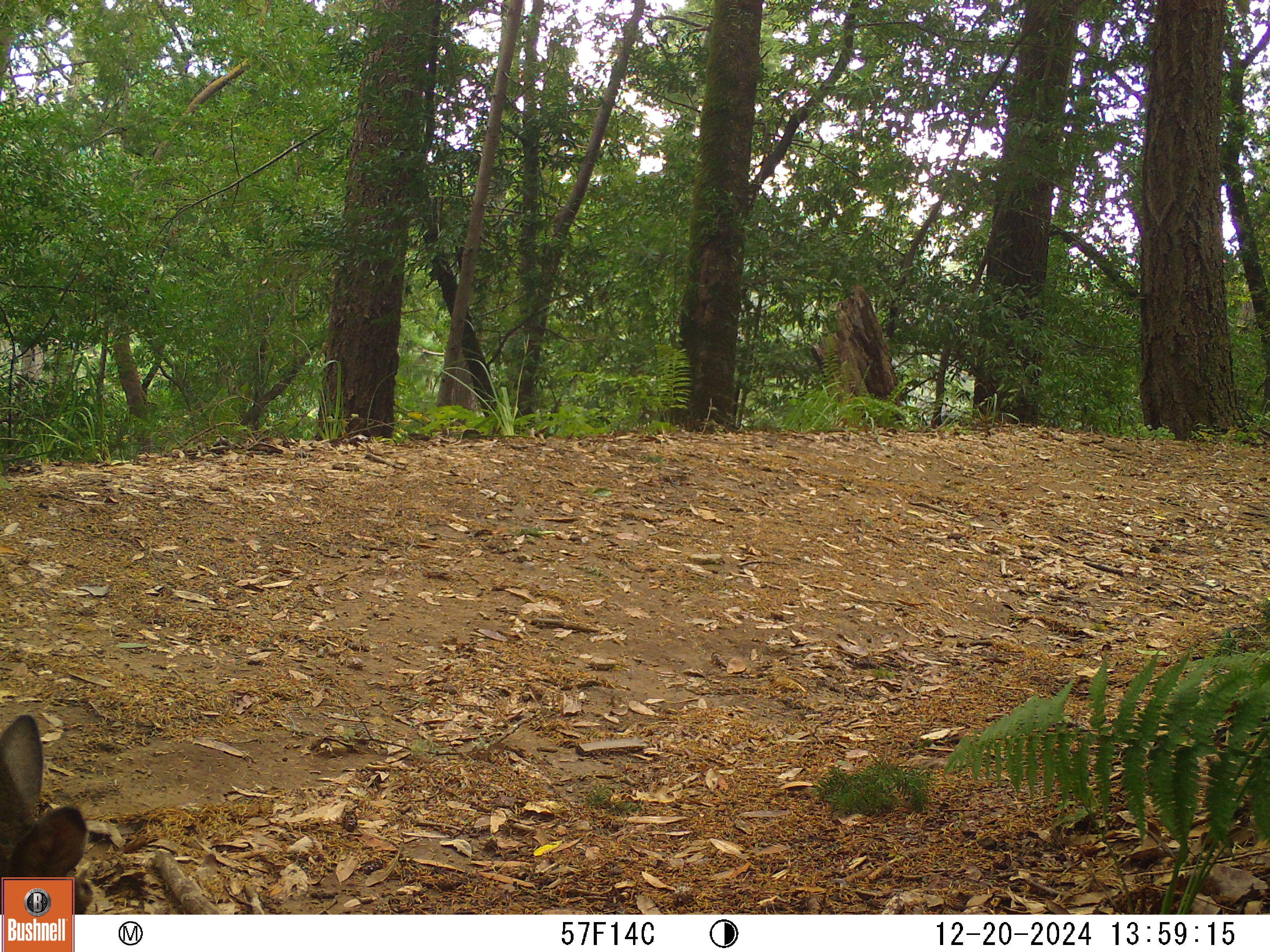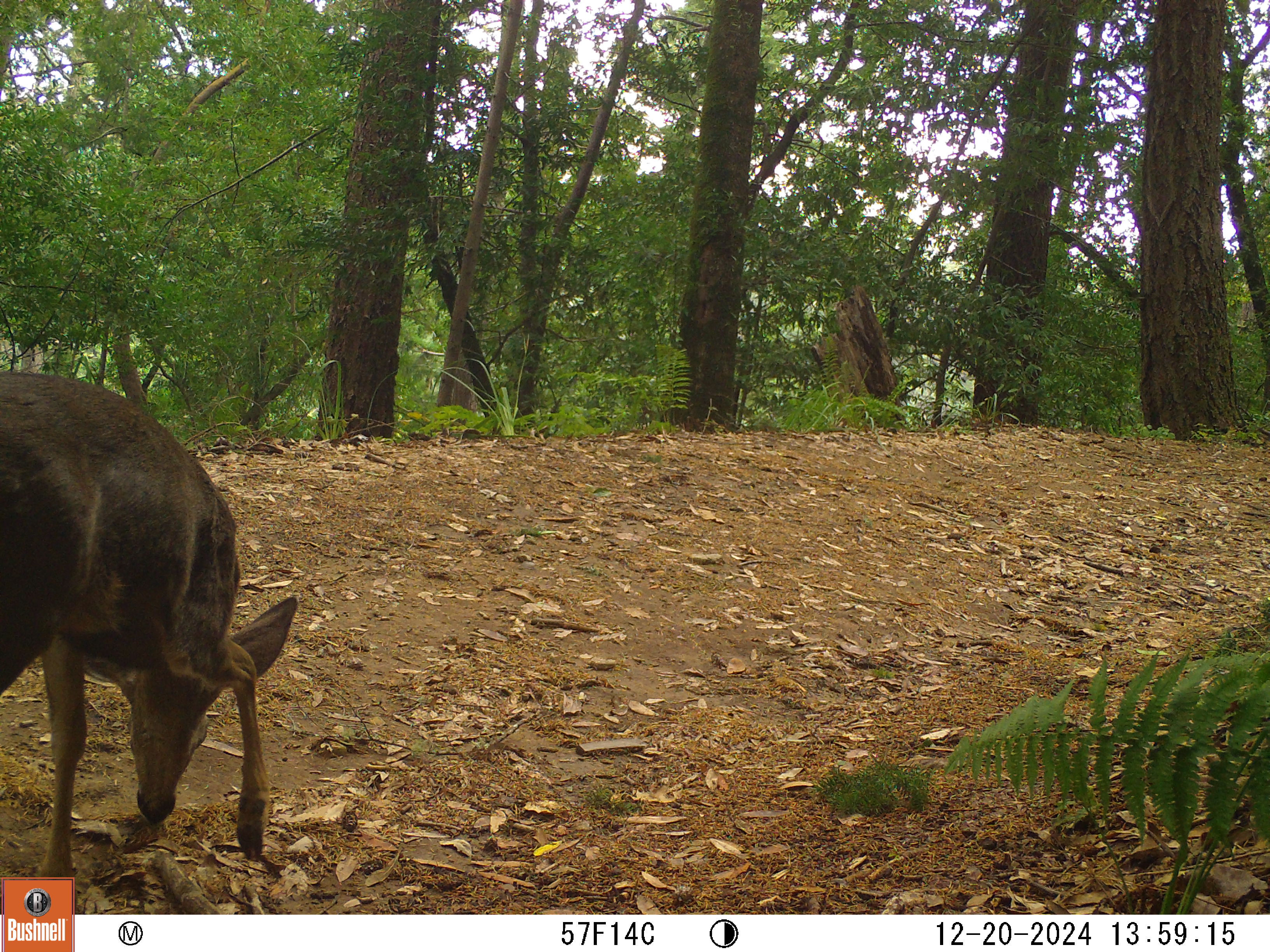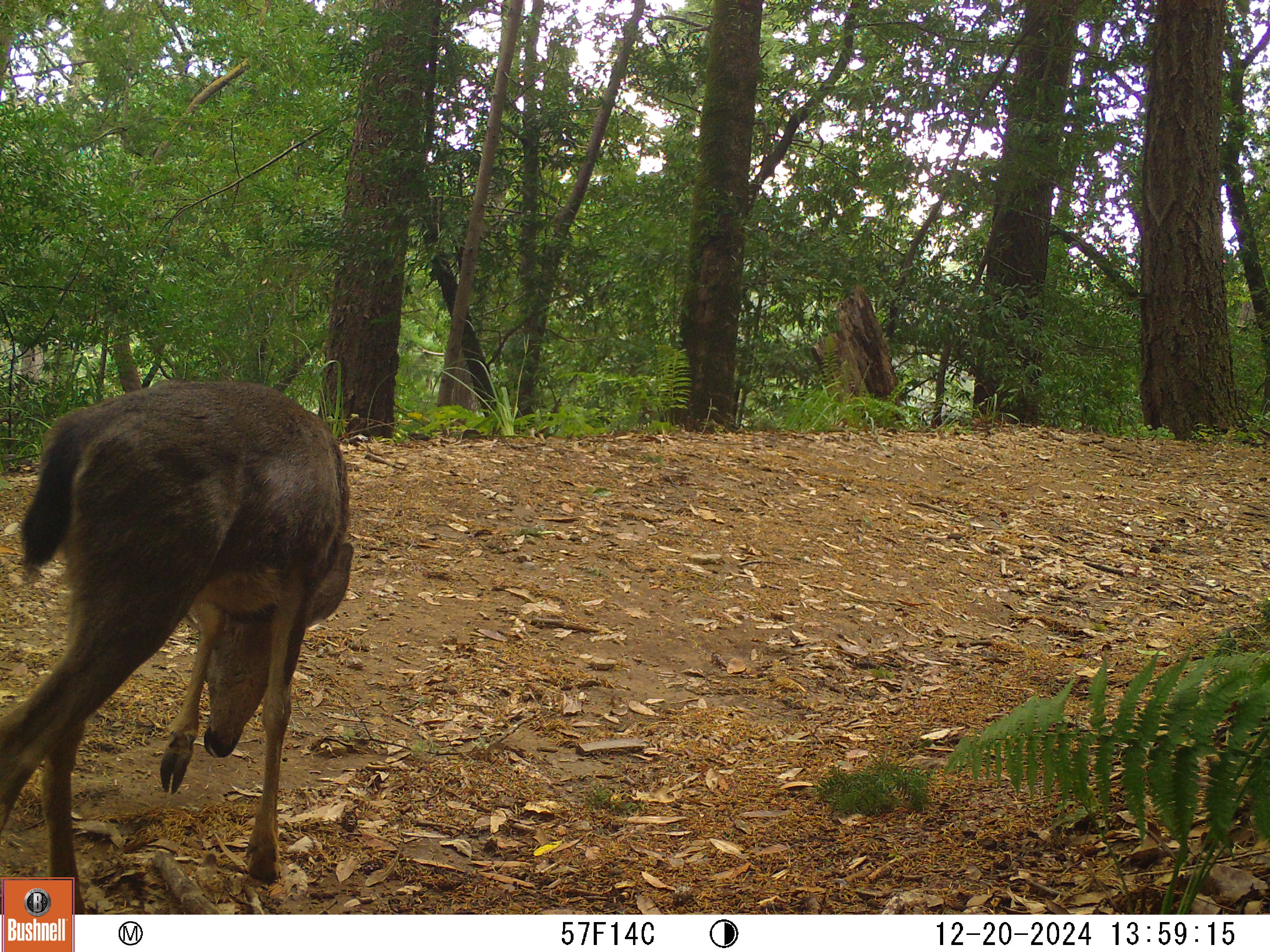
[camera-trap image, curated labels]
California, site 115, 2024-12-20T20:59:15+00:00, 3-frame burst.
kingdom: Animalia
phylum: Chordata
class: Mammalia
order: Artiodactyla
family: Cervidae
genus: Odocoileus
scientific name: Odocoileus hemionus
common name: mule deer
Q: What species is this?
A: Mule deer (Odocoileus hemionus).